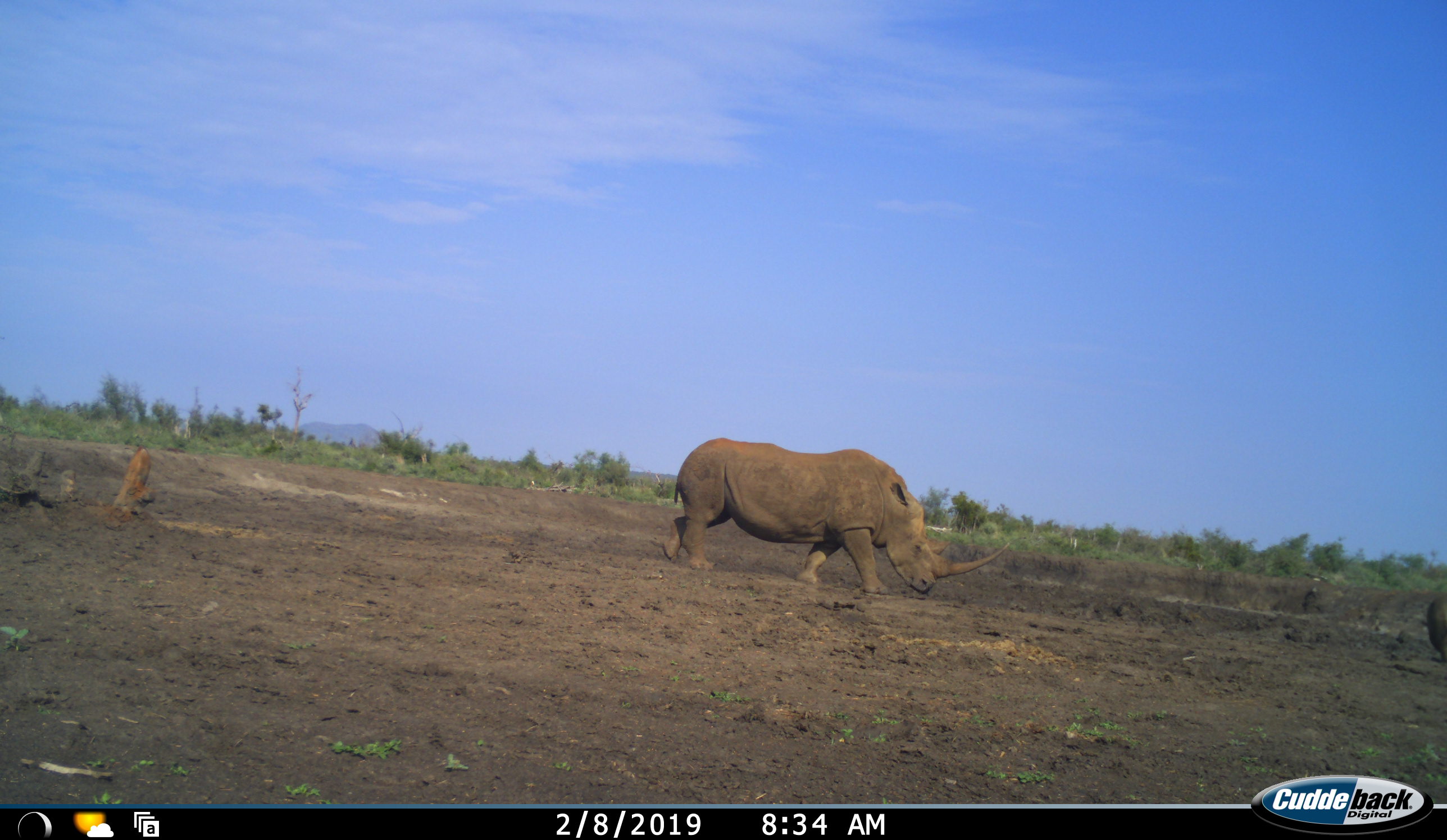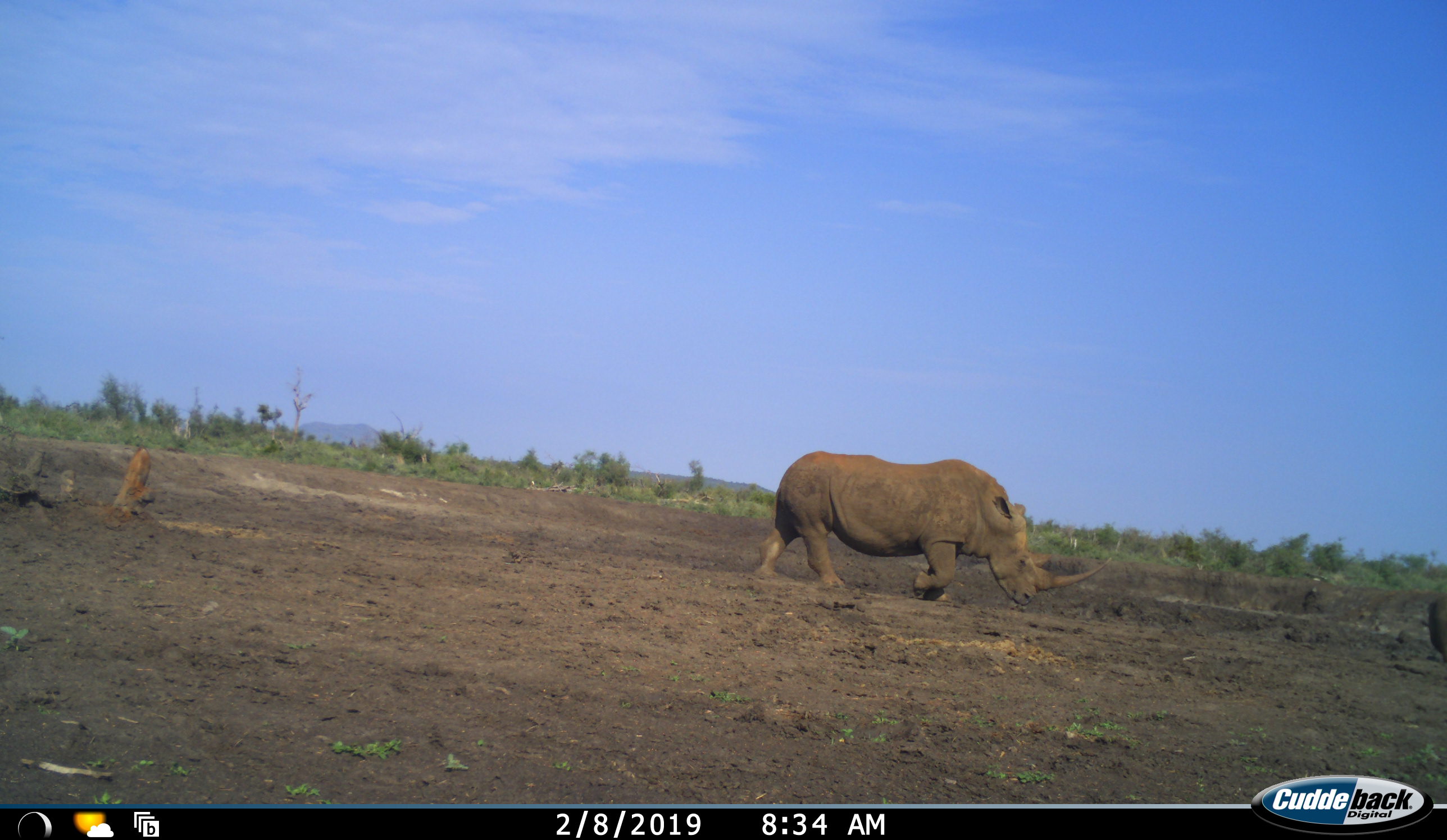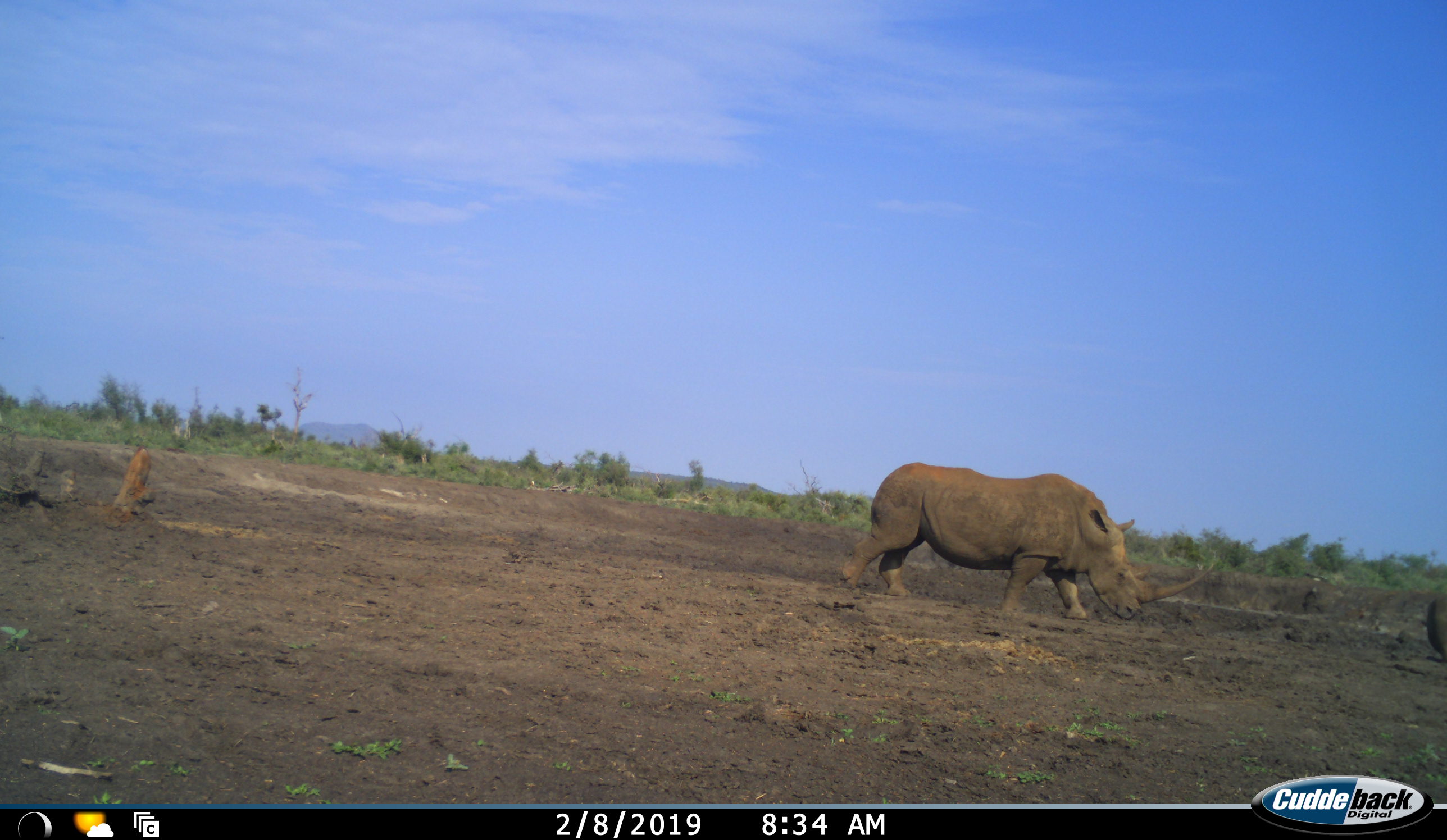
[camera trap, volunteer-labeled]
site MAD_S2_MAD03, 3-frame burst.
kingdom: Animalia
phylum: Chordata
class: Mammalia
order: Perissodactyla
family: Rhinocerotidae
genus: Diceros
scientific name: Diceros bicornis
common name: black rhinoceros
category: rhinocerosblack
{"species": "rhinocerosblack (black rhinoceros) (Diceros bicornis)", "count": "1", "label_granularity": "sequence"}